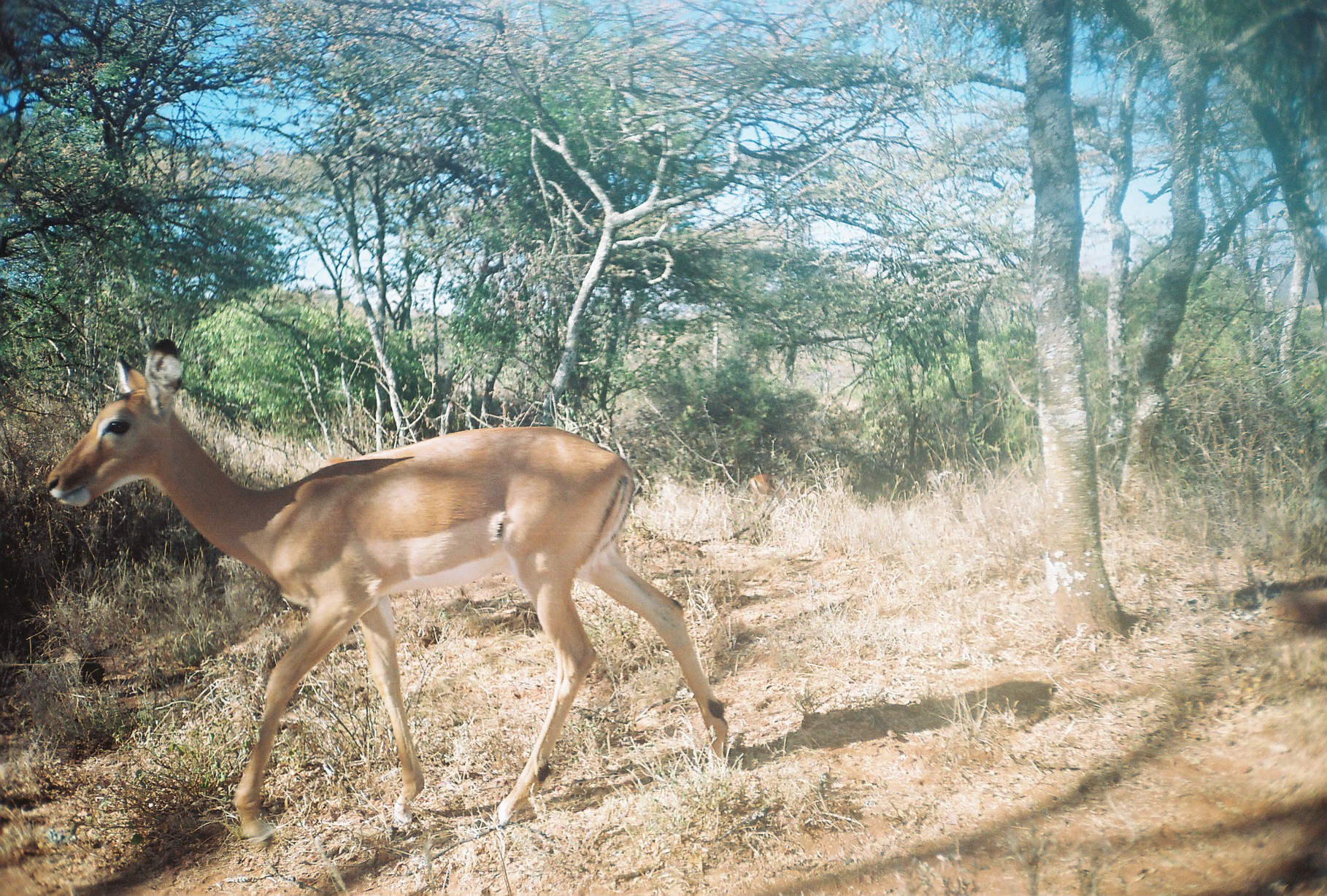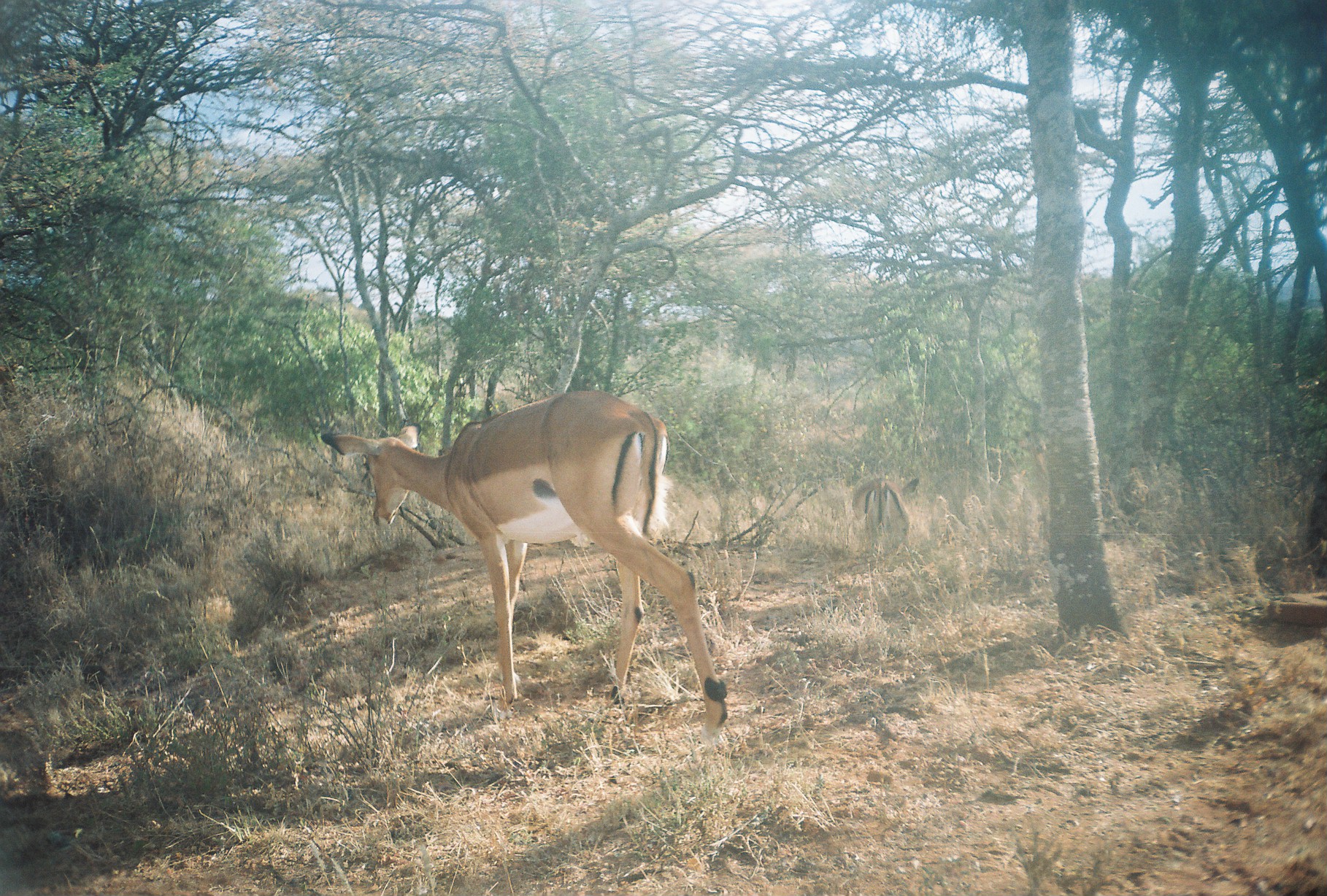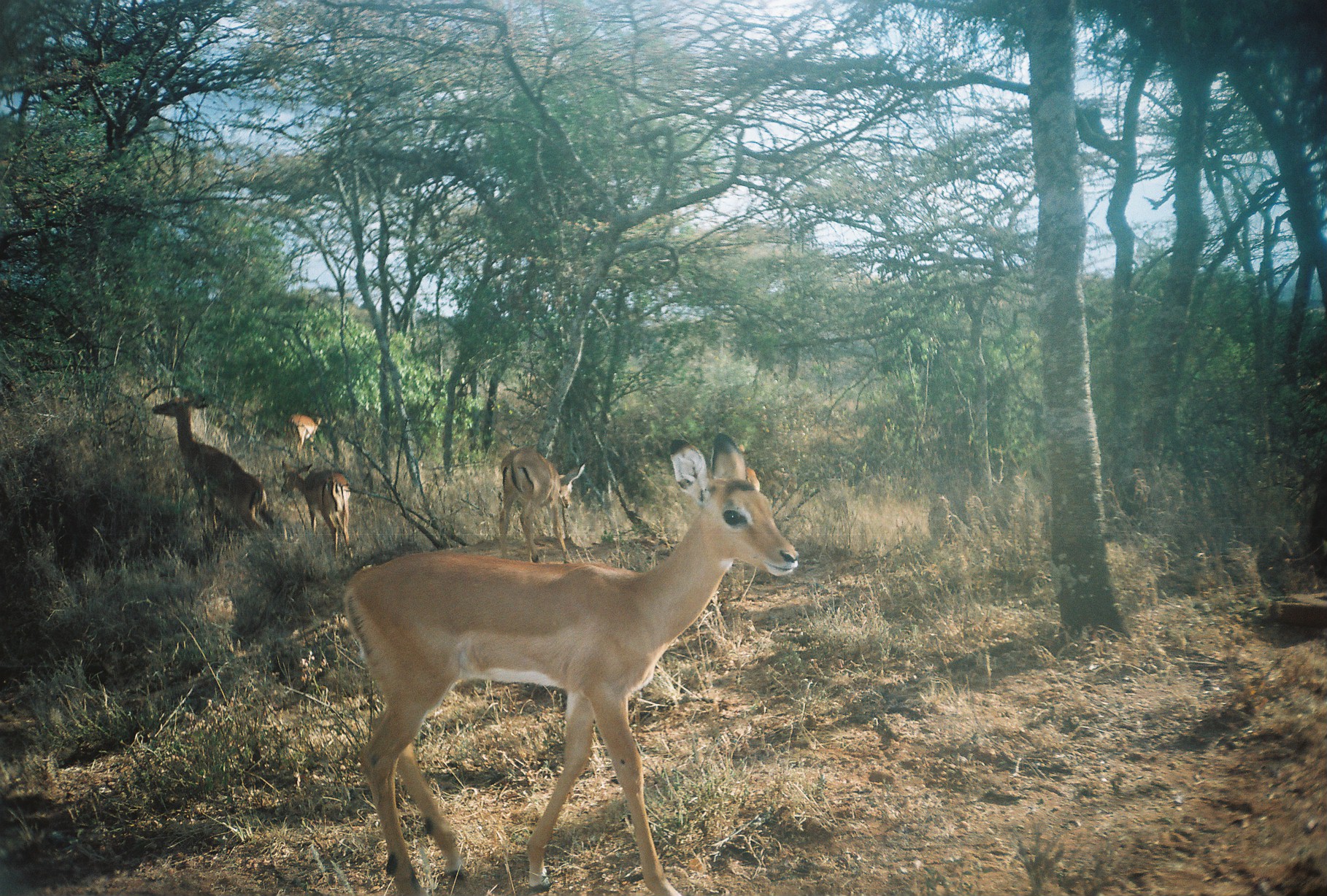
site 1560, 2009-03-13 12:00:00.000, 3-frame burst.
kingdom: Animalia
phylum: Chordata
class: Mammalia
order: Artiodactyla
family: Bovidae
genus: Aepyceros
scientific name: Aepyceros melampus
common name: impala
Aepyceros melampus (impala), count 2.